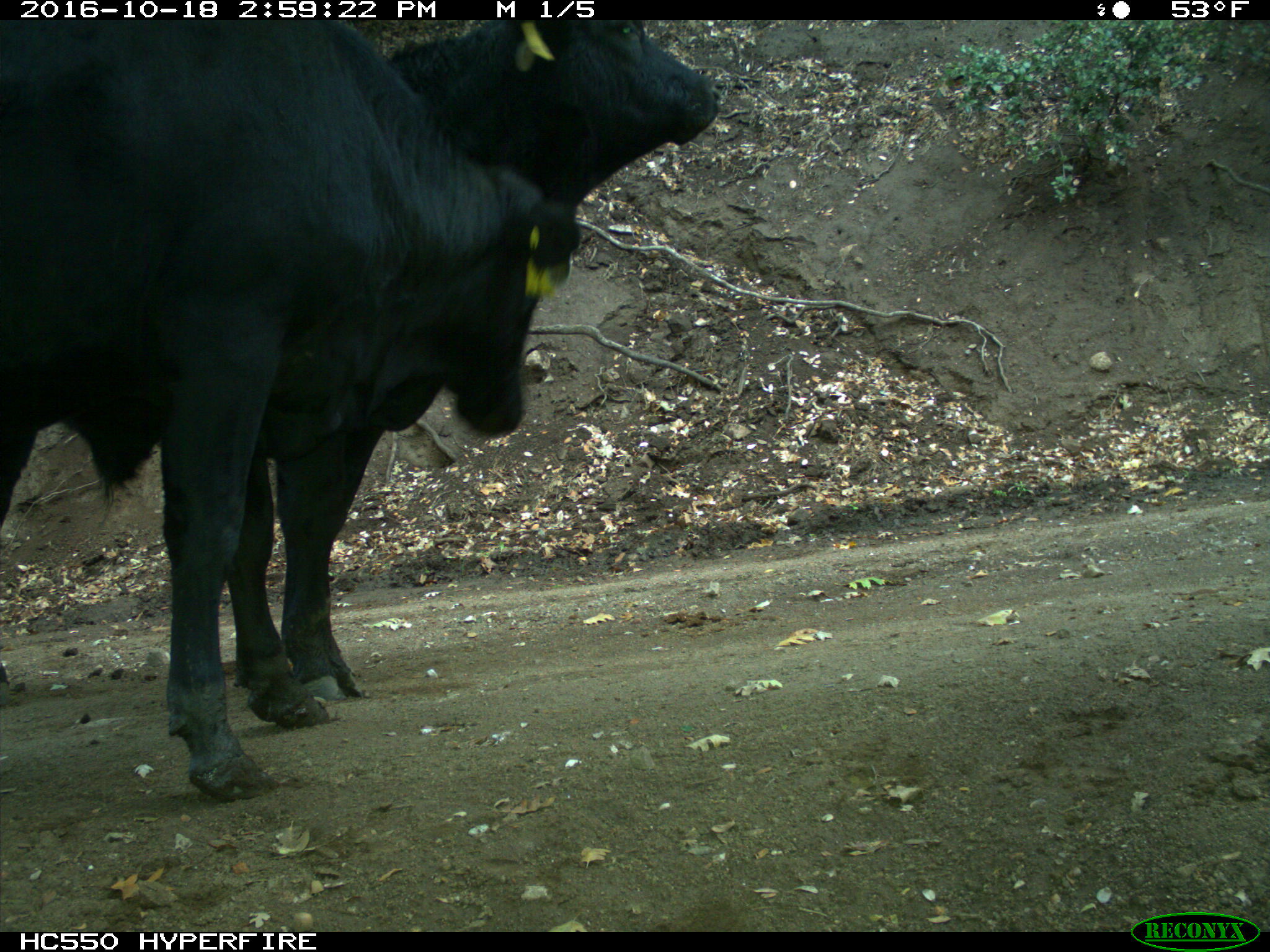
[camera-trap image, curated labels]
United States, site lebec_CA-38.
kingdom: Animalia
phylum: Chordata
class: Mammalia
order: Artiodactyla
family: Bovidae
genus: Bos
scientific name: Bos taurus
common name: domestic cow